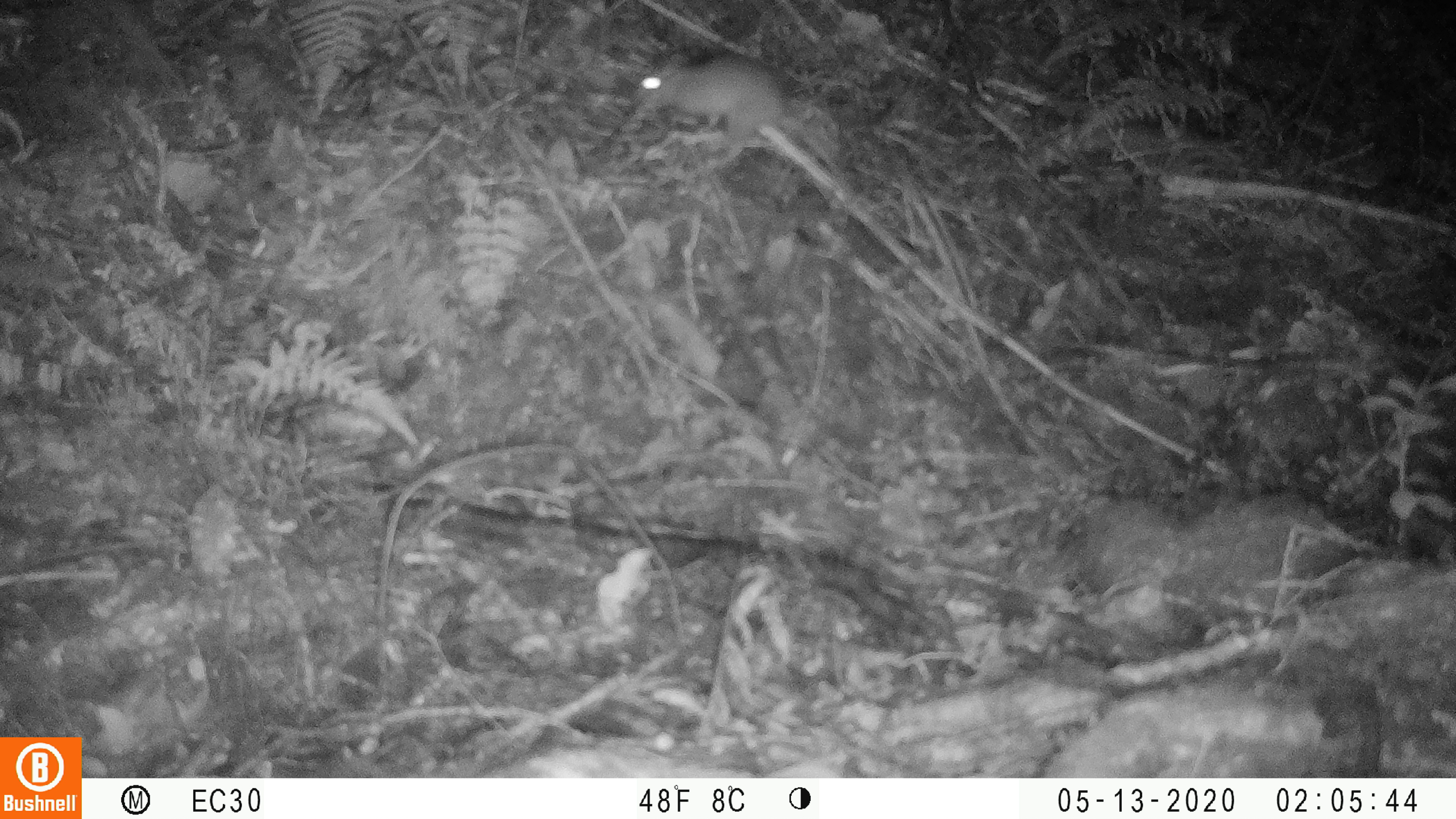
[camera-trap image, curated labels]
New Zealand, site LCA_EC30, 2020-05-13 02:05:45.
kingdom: Animalia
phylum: Chordata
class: Mammalia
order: Rodentia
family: Muridae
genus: Rattus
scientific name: Rattus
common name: rat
Rat (Rattus).